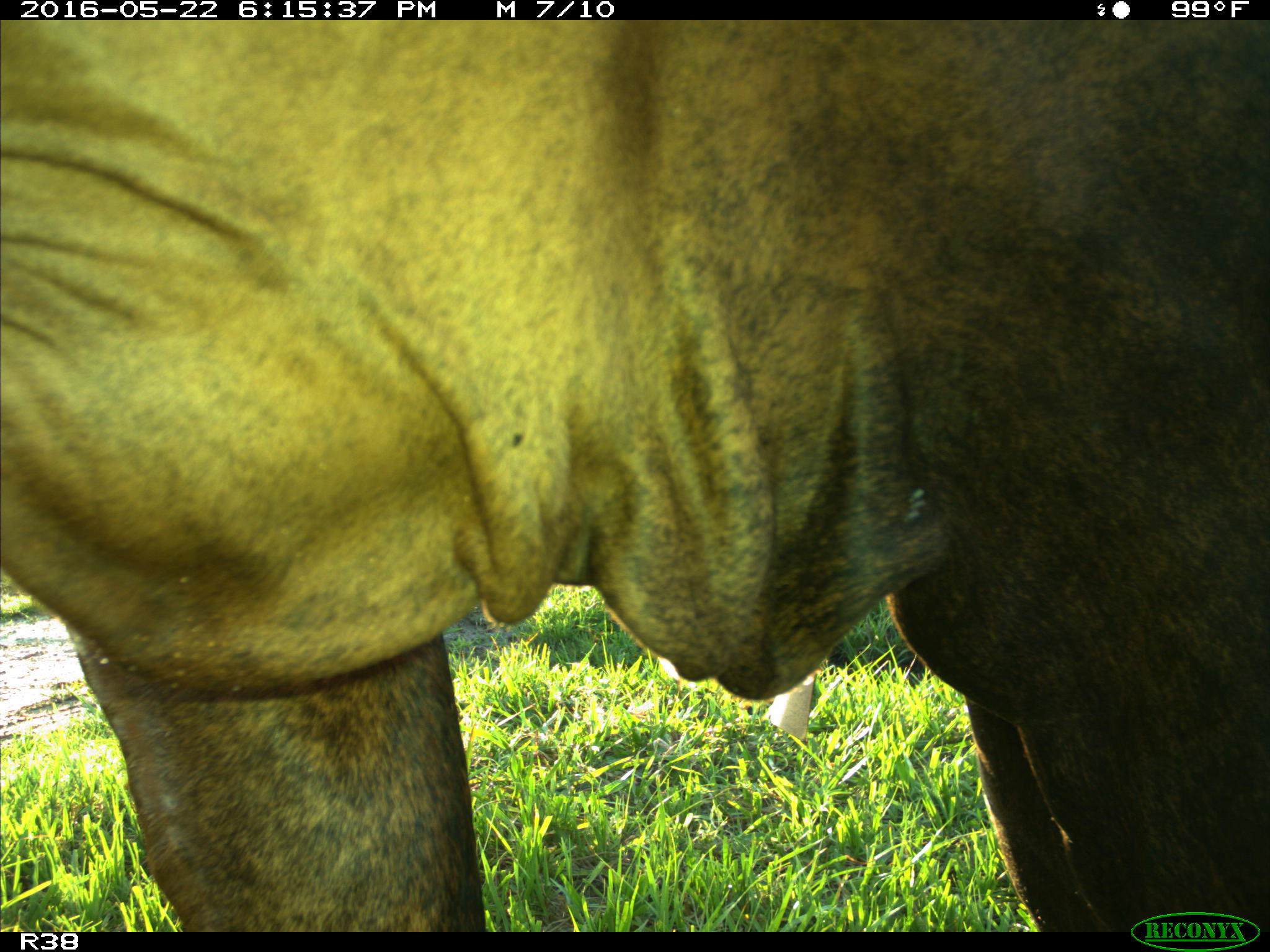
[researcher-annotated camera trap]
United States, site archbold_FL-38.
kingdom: Animalia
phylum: Chordata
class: Mammalia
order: Artiodactyla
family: Bovidae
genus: Bos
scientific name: Bos taurus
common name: domestic cow